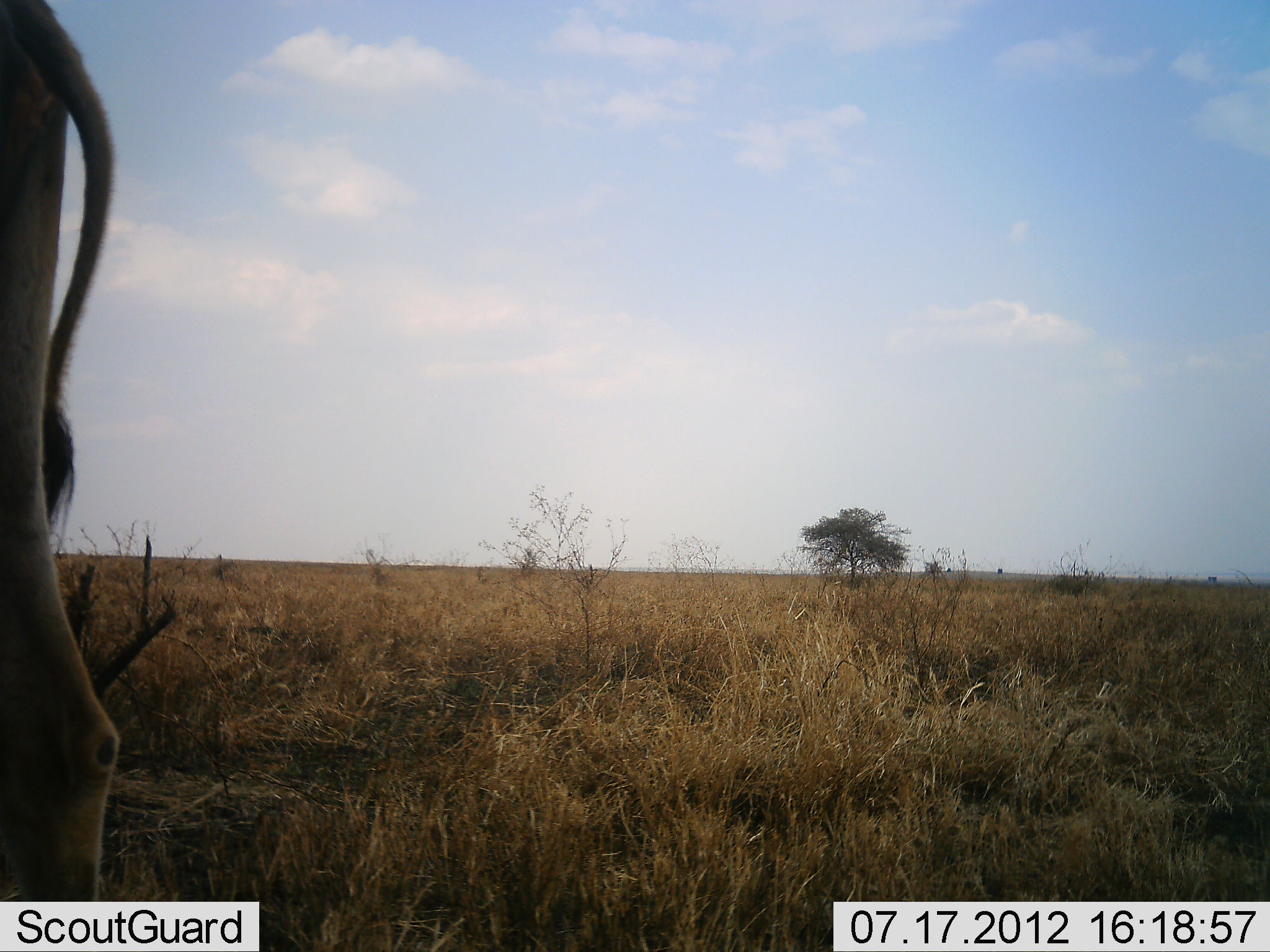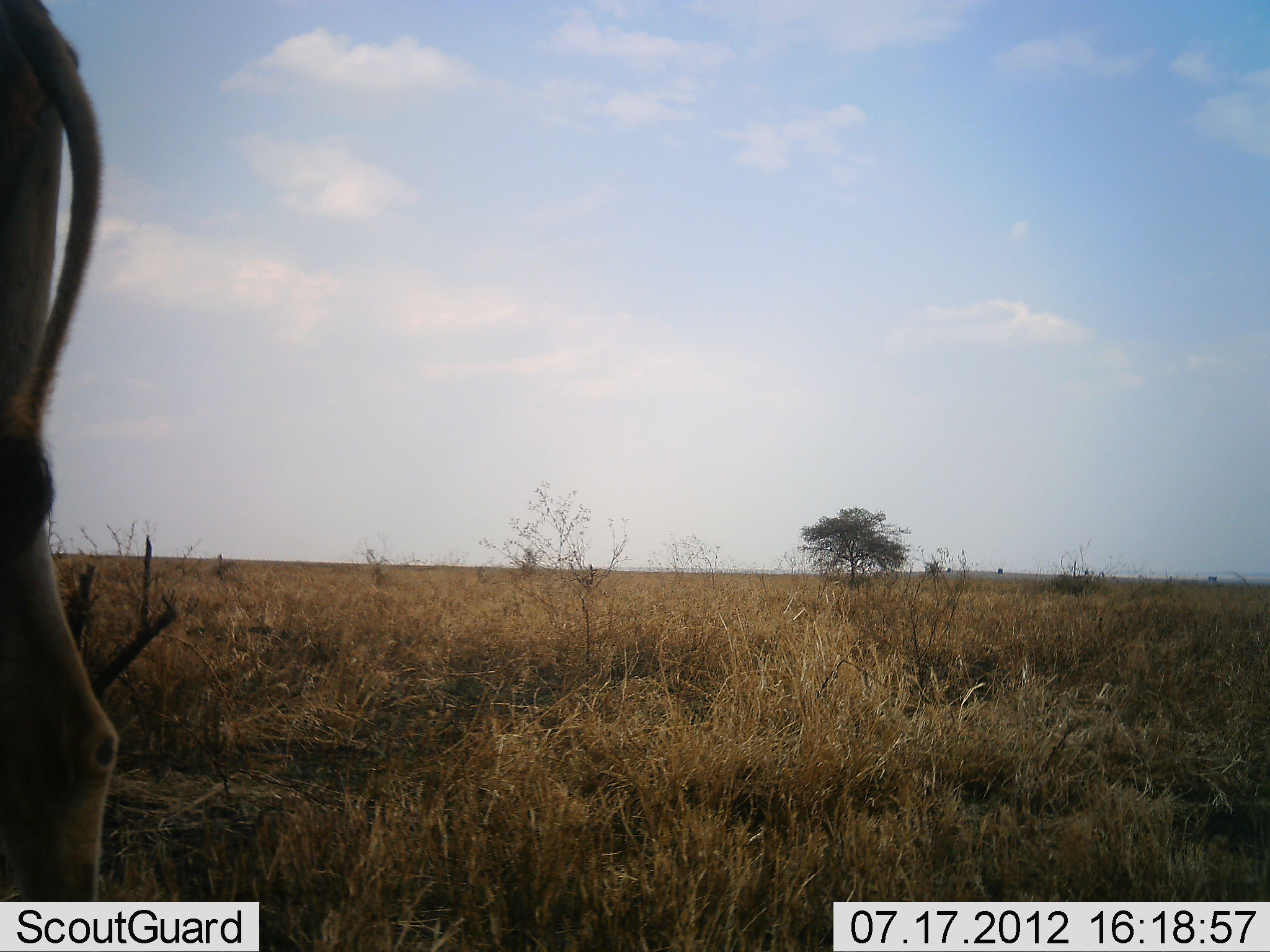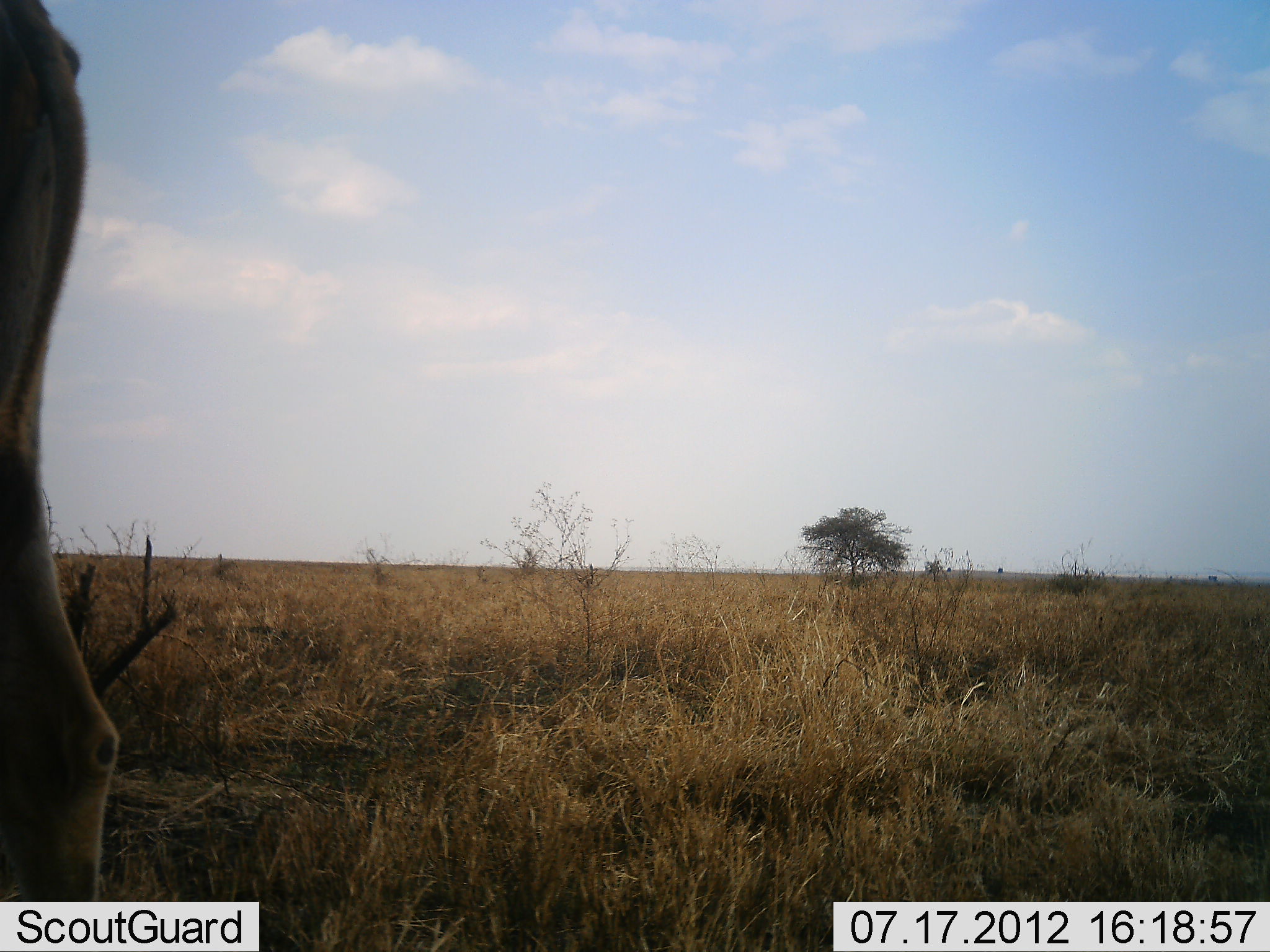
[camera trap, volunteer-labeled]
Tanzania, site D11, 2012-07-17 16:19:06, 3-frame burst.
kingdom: Animalia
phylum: Chordata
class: Mammalia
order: Artiodactyla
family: Bovidae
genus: Tragelaphus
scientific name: Tragelaphus oryx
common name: eland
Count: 1.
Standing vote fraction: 88%.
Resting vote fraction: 0%.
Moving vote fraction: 0%.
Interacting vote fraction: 0%.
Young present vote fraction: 0%.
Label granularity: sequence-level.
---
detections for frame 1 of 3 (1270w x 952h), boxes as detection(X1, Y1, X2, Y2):
animal: detection(0, 0, 117, 901)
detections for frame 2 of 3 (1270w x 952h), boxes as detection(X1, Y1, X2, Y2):
animal: detection(0, 0, 119, 901)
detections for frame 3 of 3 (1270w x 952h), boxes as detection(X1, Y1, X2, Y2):
animal: detection(0, 0, 119, 901)